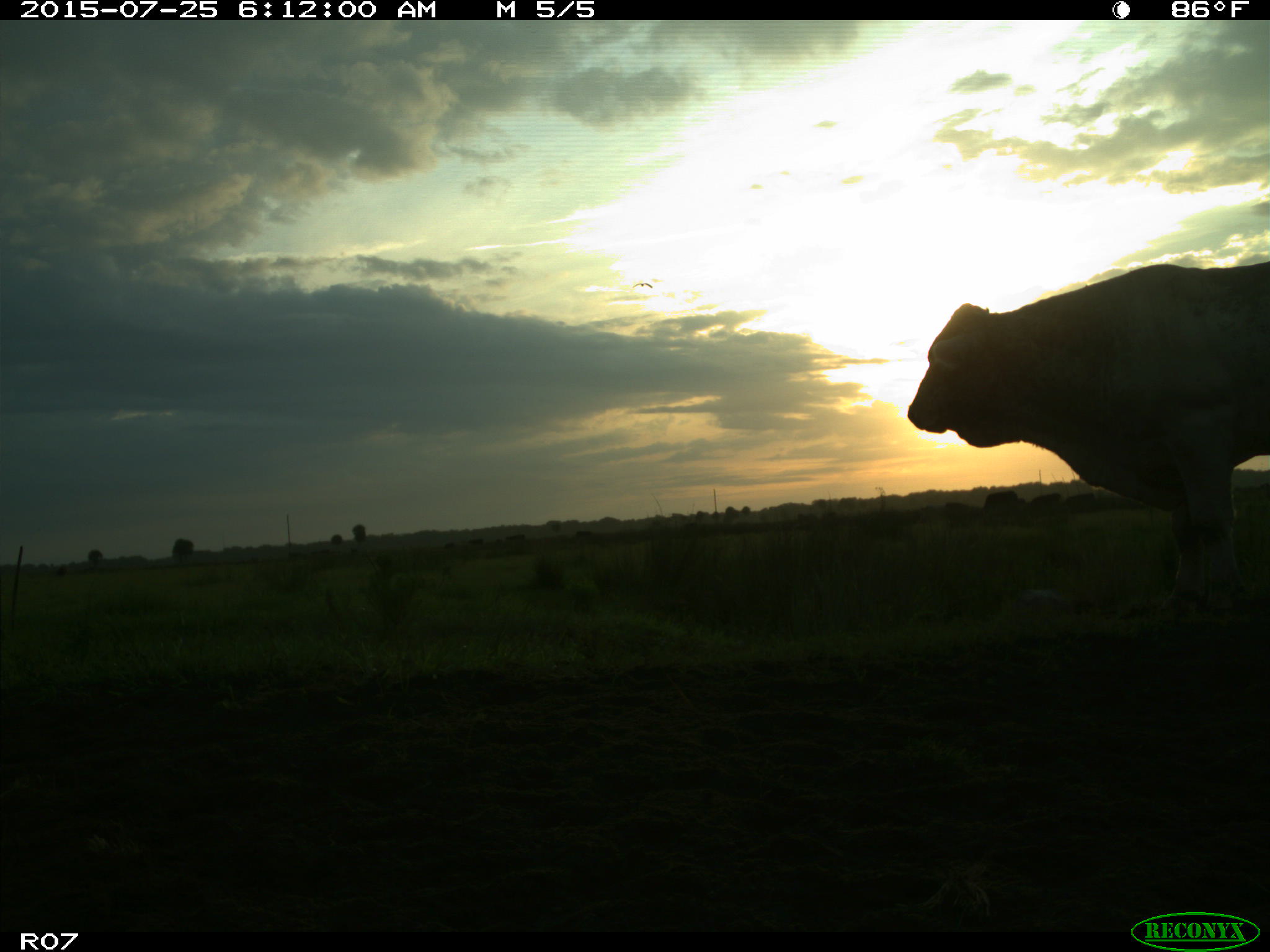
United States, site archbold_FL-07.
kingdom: Animalia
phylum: Chordata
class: Mammalia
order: Artiodactyla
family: Bovidae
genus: Bos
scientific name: Bos taurus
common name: domestic cow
Bos taurus (domestic cow).